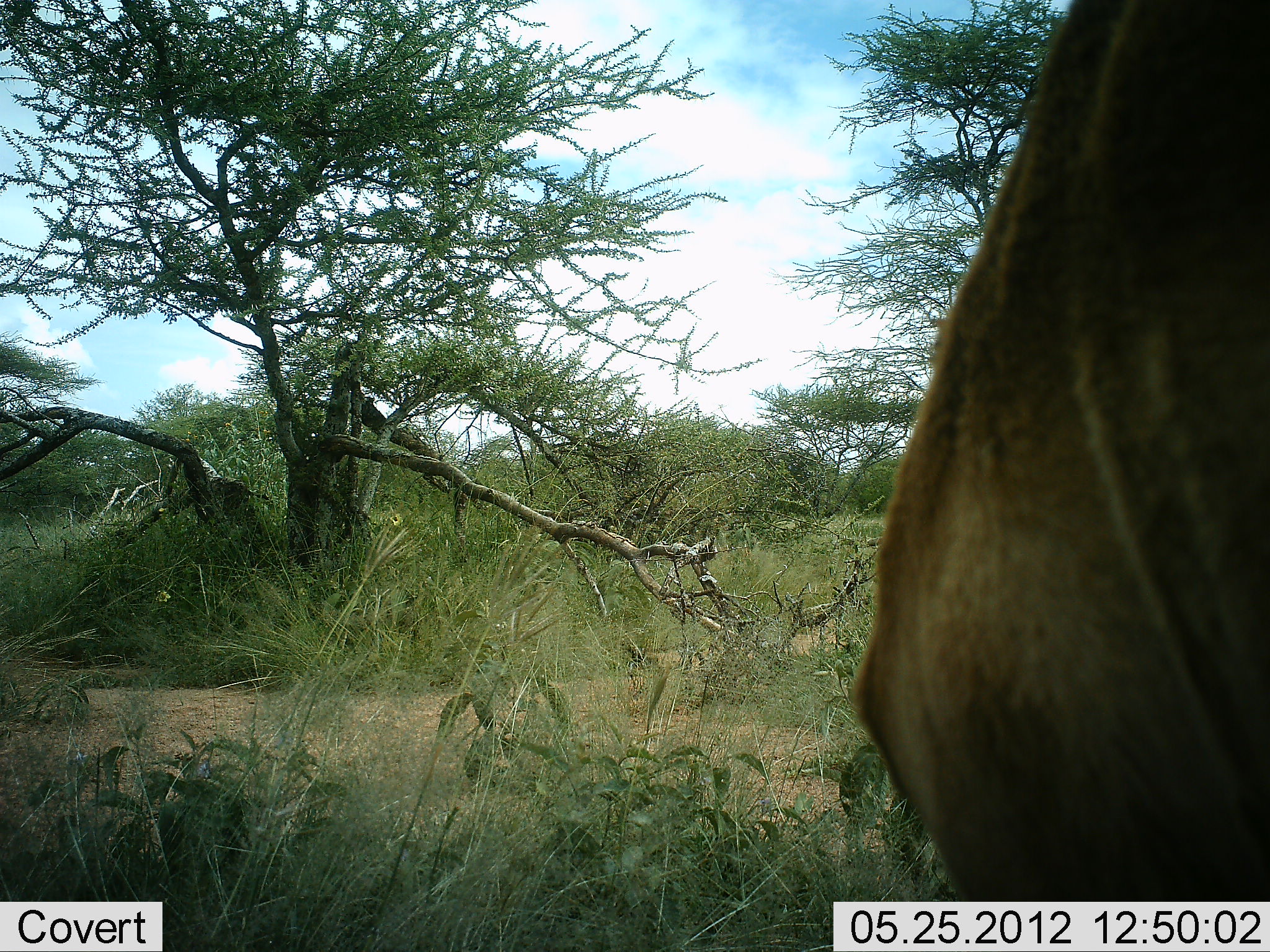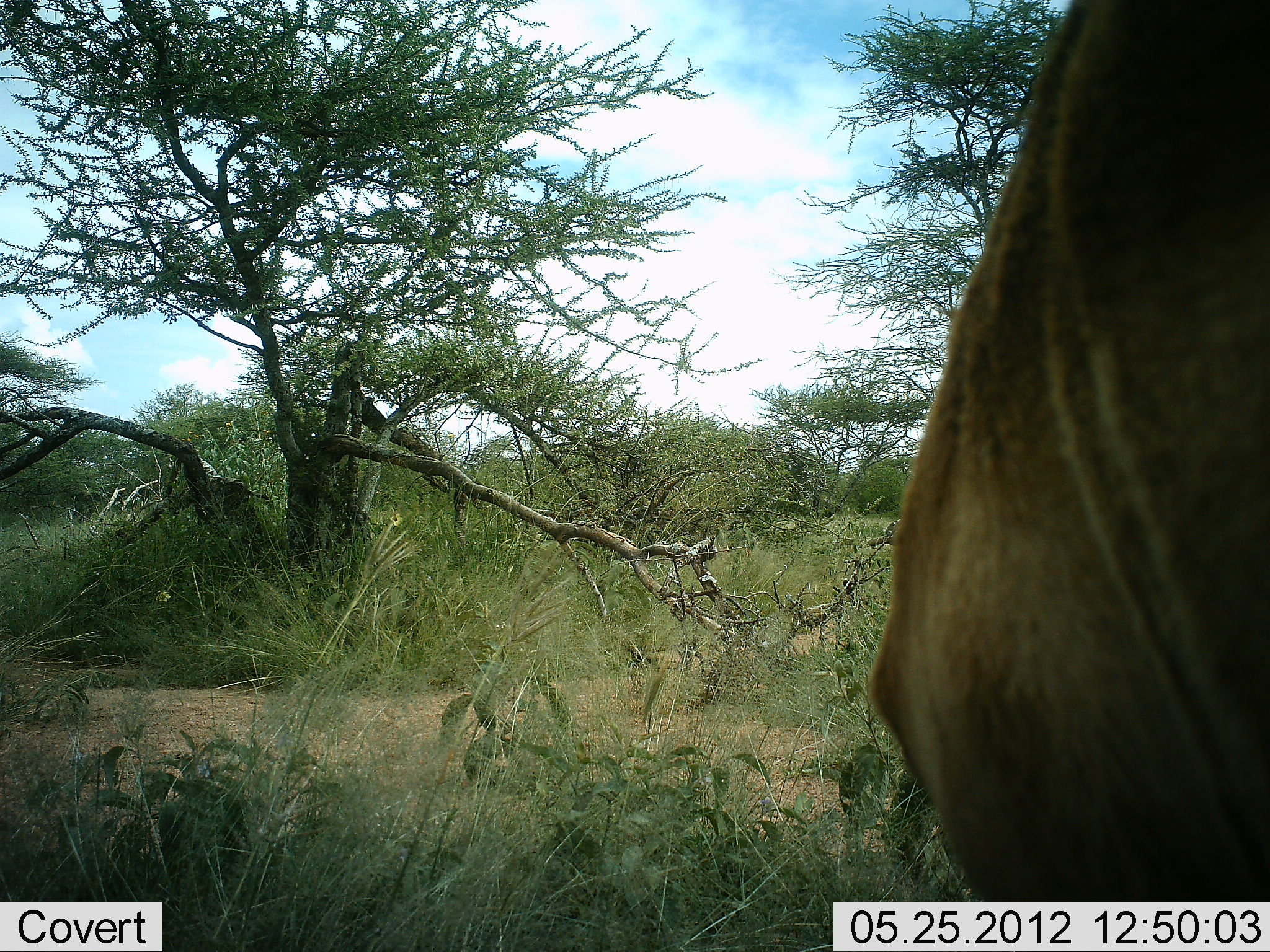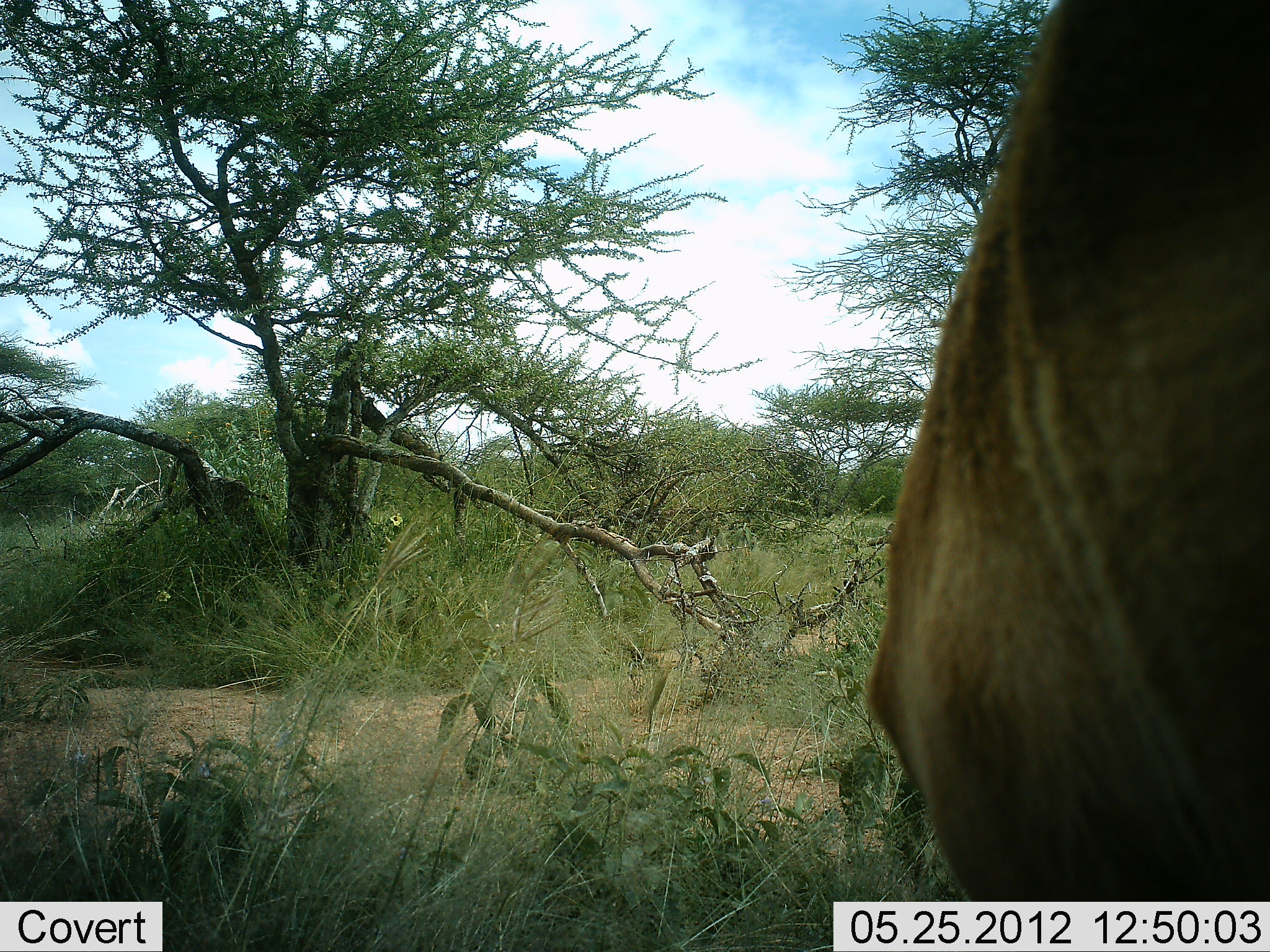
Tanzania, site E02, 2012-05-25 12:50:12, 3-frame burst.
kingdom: Animalia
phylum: Chordata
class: Mammalia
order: Artiodactyla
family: Bovidae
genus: Connochaetes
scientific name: Connochaetes taurinus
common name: blue wildebeest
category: wildebeest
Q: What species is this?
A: Wildebeest (blue wildebeest) (Connochaetes taurinus).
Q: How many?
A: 1.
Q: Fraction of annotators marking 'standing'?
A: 100%.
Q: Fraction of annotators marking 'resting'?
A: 0%.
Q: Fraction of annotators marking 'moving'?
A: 12%.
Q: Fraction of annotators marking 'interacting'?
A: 0%.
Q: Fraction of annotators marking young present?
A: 0%.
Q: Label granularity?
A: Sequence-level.